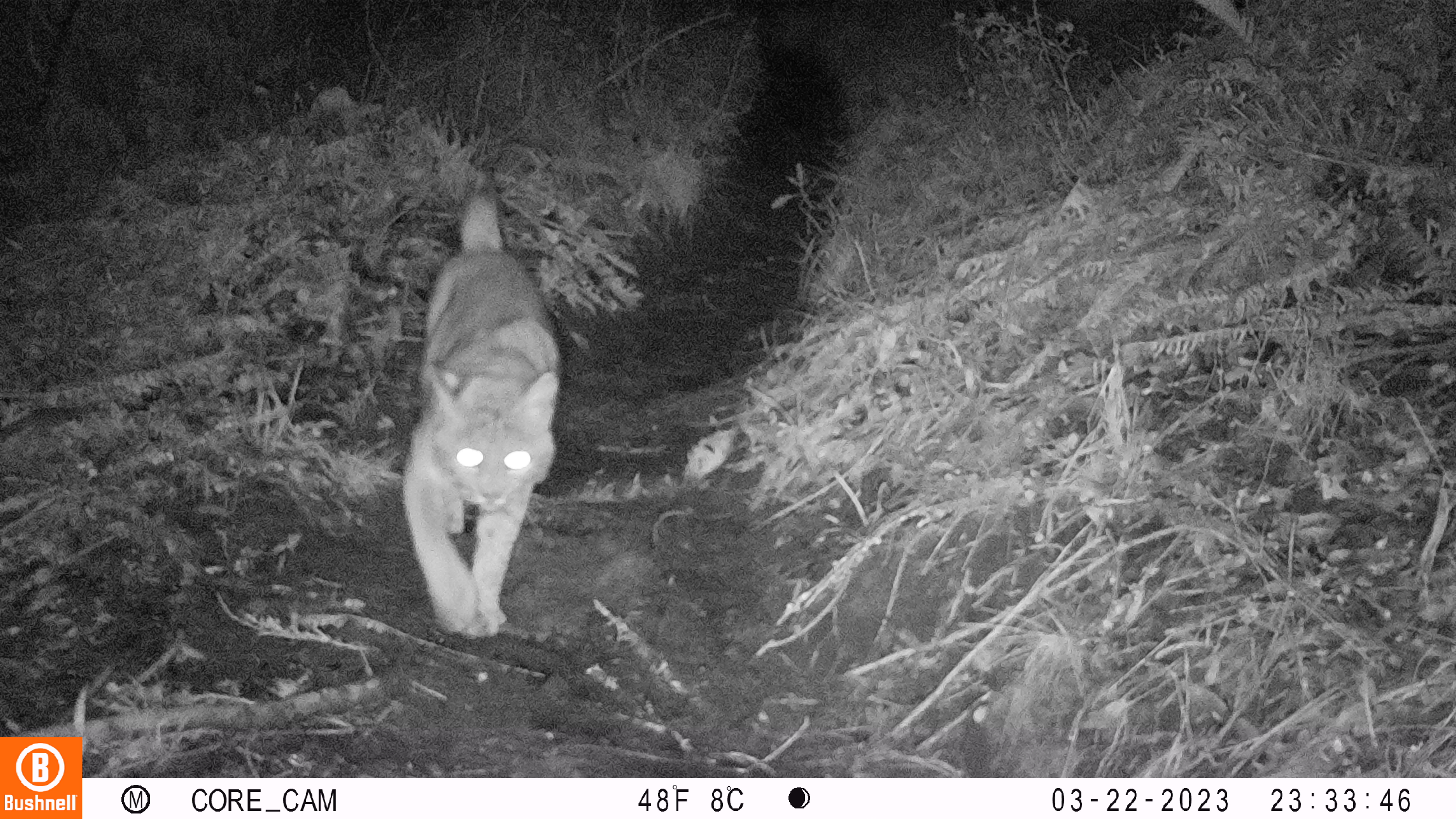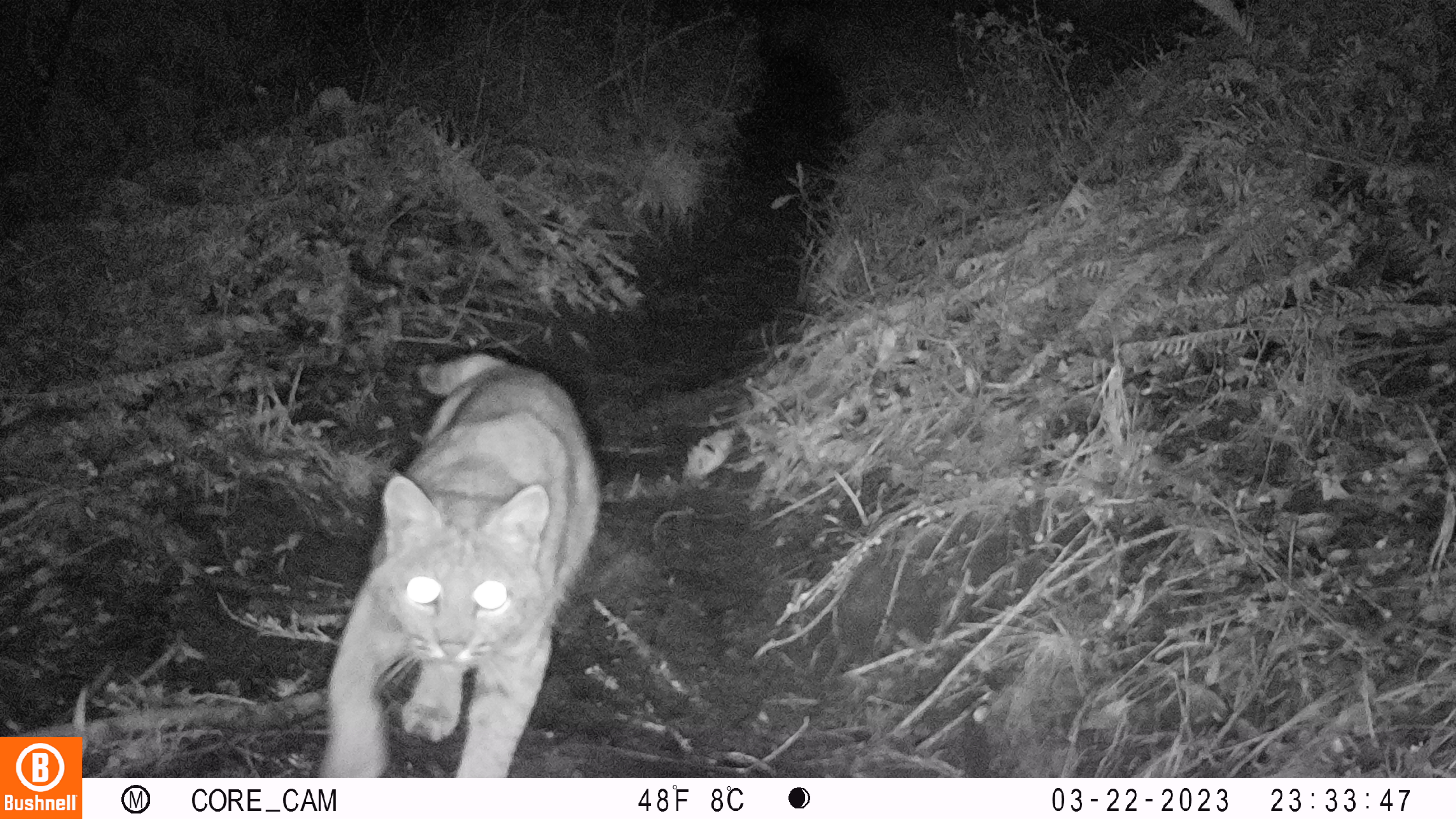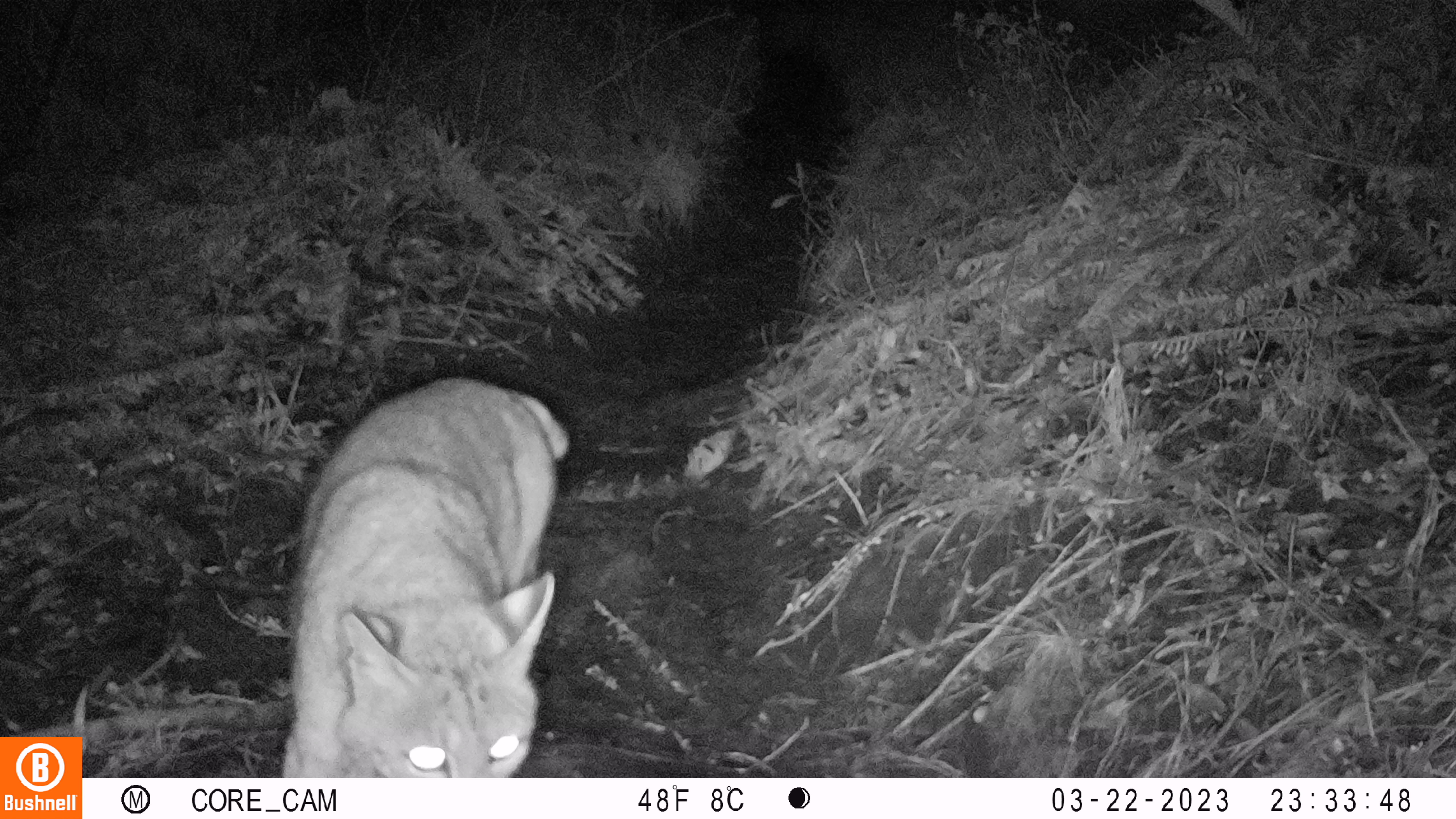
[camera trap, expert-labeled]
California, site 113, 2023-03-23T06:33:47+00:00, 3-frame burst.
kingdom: Animalia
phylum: Chordata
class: Mammalia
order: Carnivora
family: Felidae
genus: Lynx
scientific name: Lynx rufus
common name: bobcat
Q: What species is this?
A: Bobcat (Lynx rufus).